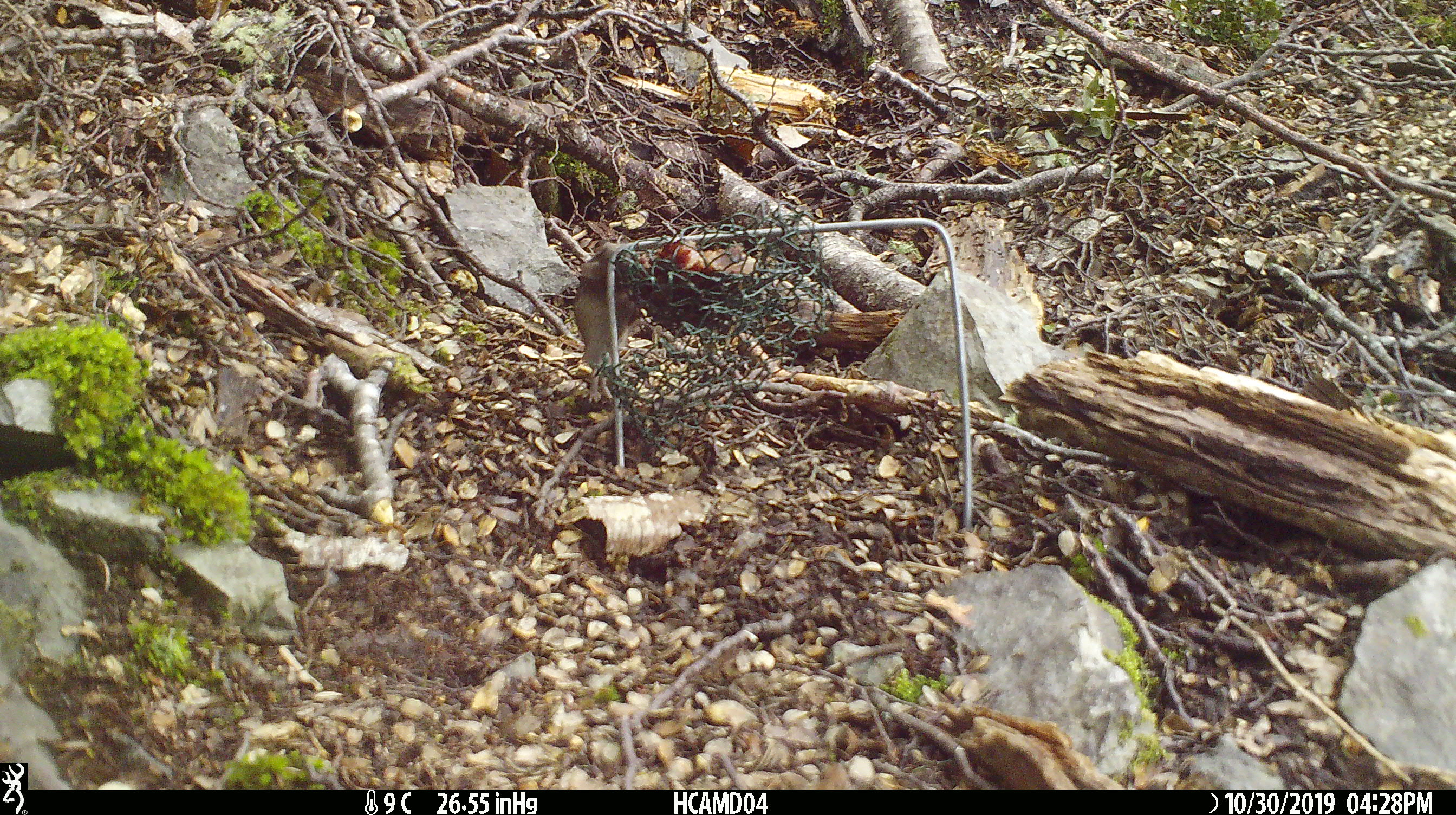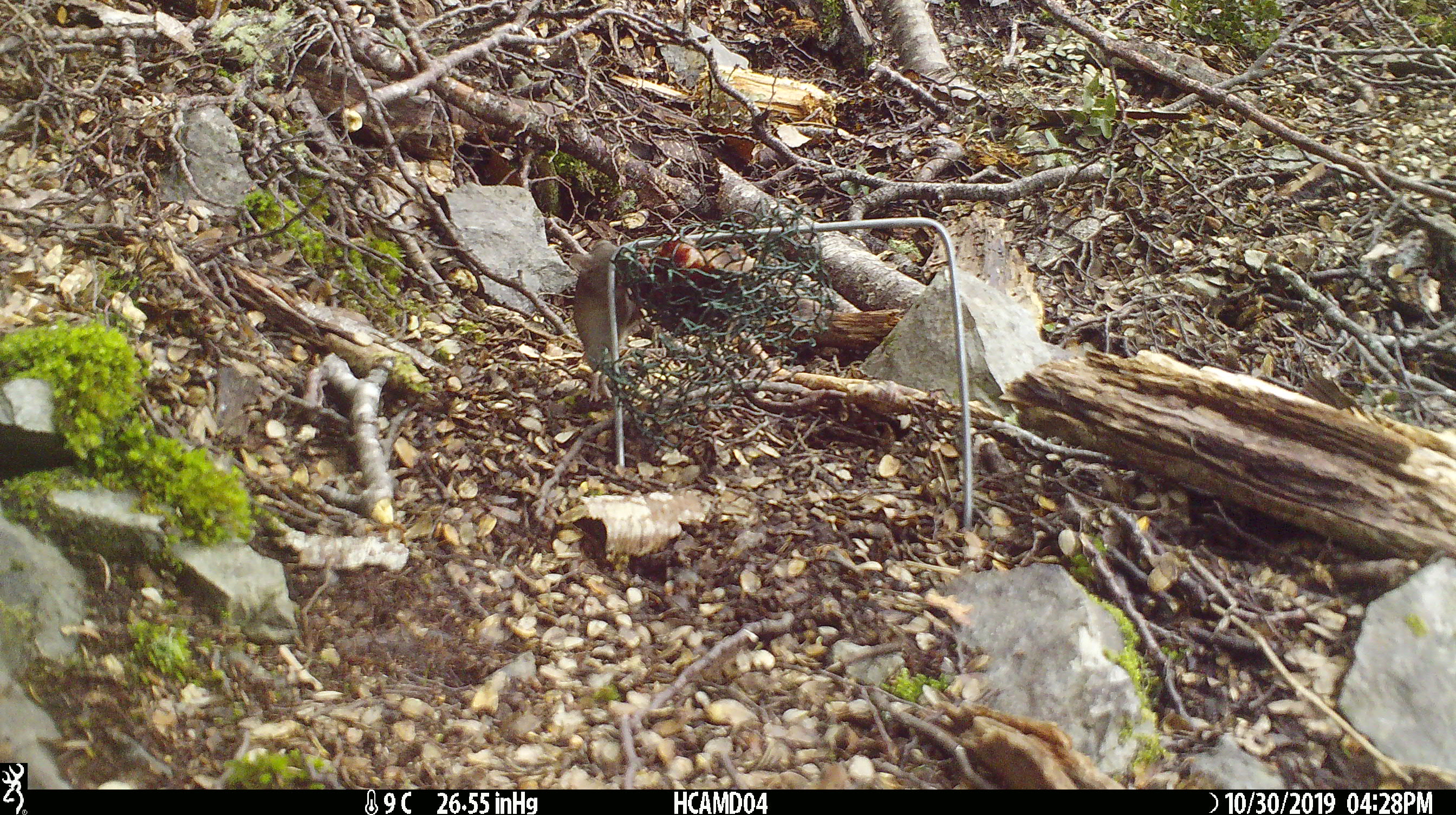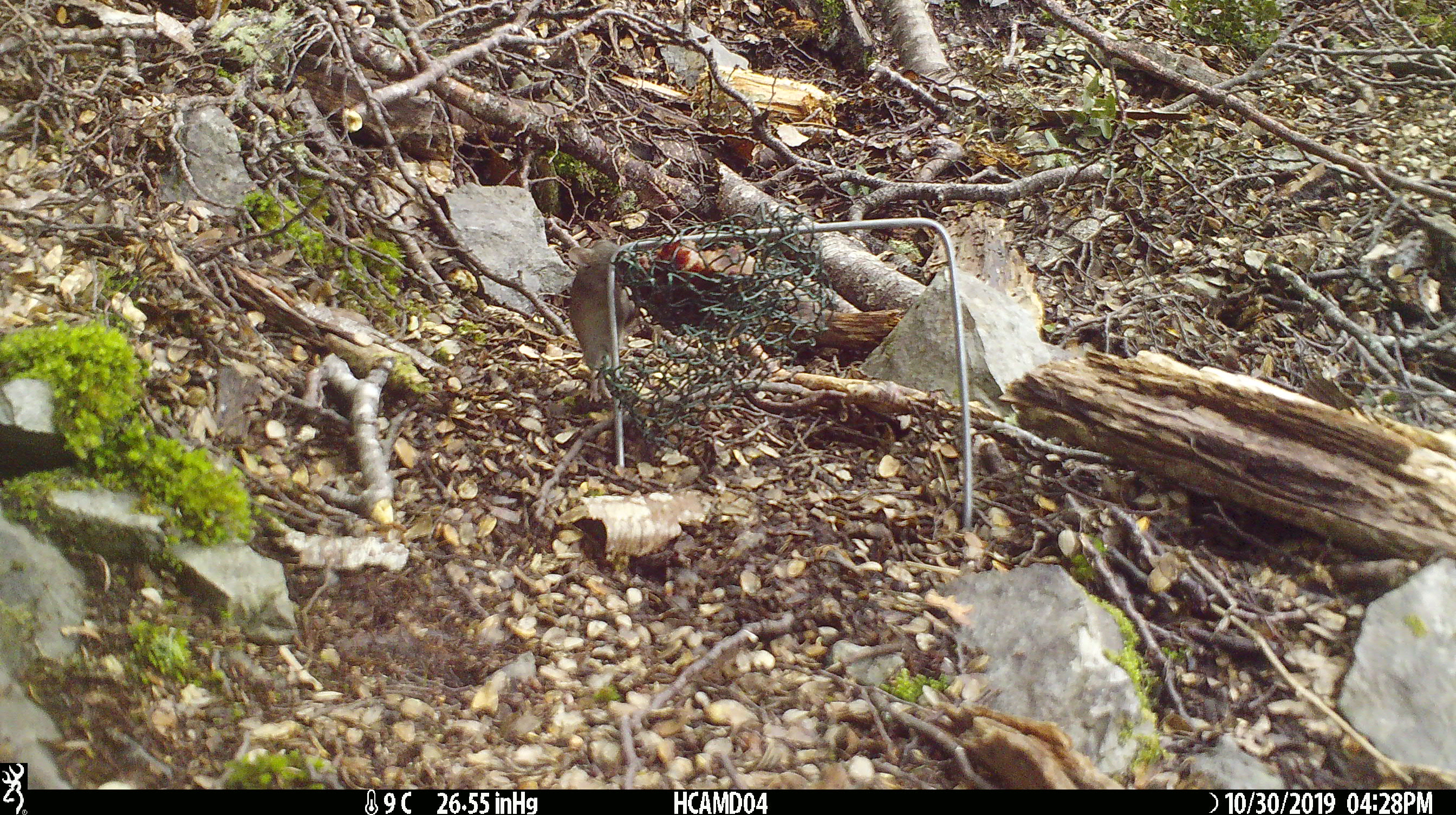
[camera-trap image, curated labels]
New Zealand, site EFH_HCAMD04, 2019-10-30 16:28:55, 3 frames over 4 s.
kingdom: Animalia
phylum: Chordata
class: Mammalia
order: Rodentia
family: Muridae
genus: Mus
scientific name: Mus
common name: mouse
Mouse (Mus).